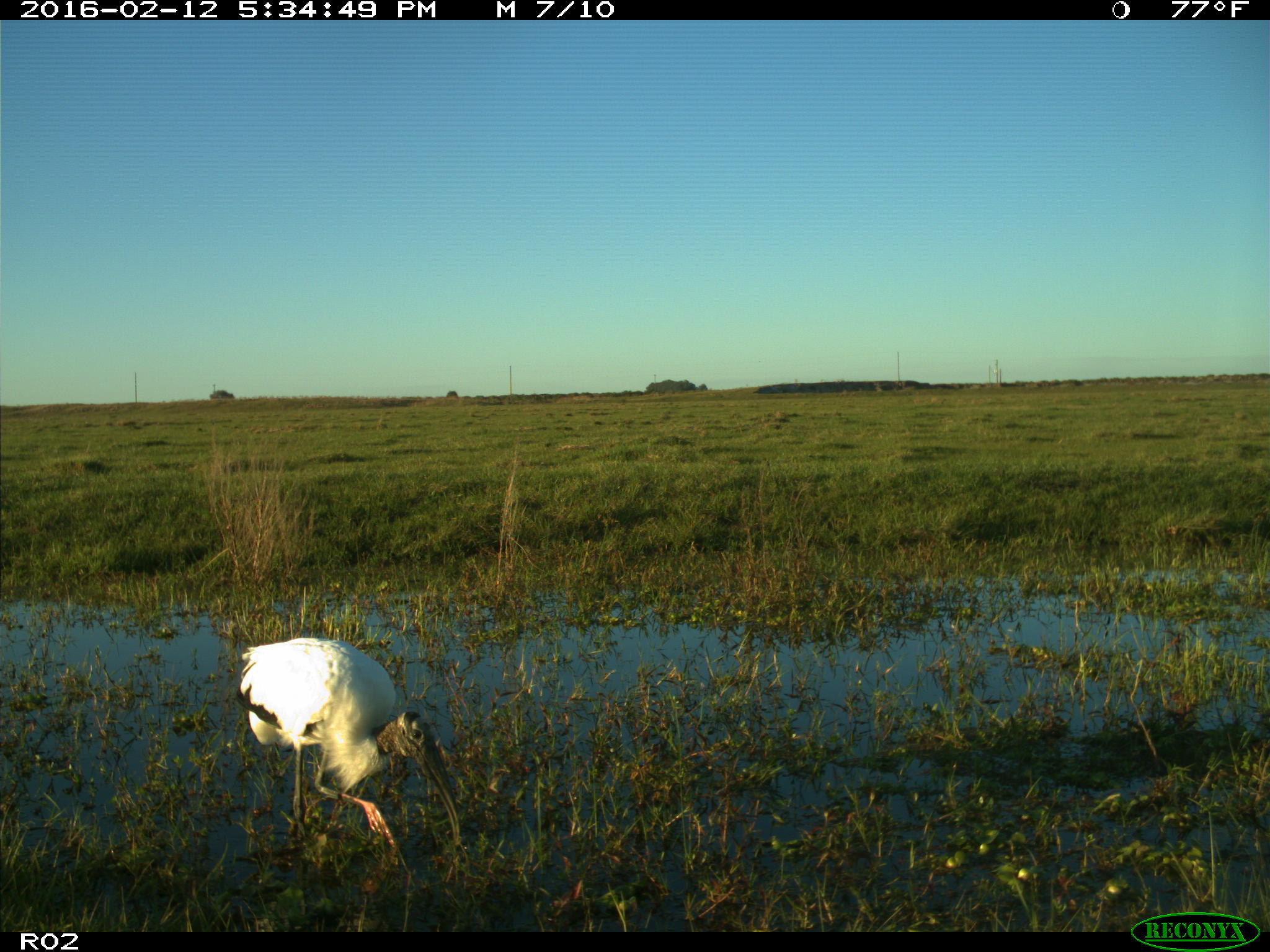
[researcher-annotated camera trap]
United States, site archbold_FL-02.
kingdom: Animalia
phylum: Chordata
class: Aves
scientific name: Aves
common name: birds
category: unidentified bird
Unidentified bird (birds) (Aves).